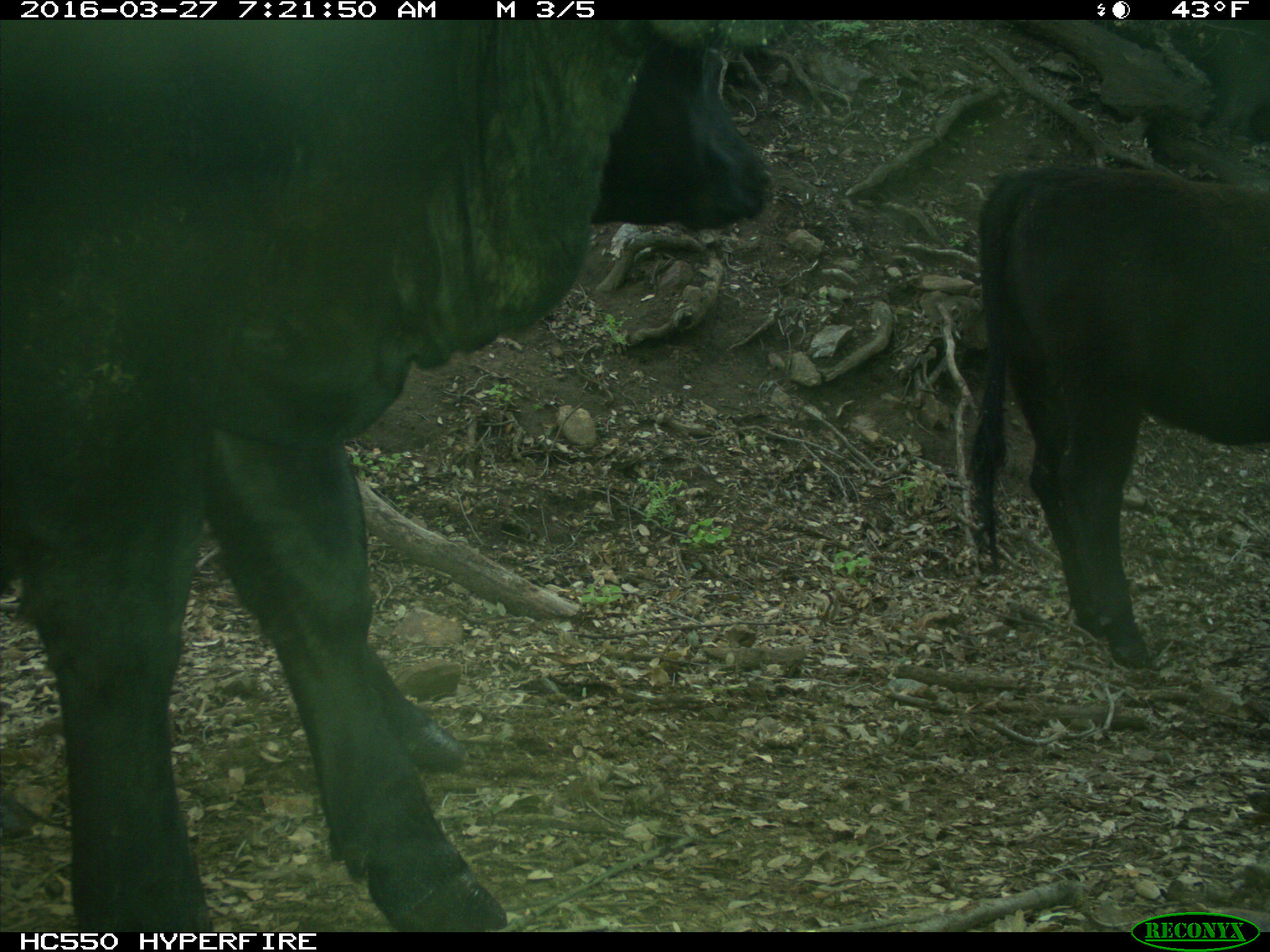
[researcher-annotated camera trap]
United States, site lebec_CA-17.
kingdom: Animalia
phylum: Chordata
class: Mammalia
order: Artiodactyla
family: Bovidae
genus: Bos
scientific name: Bos taurus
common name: domestic cow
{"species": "Bos taurus (domestic cow)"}